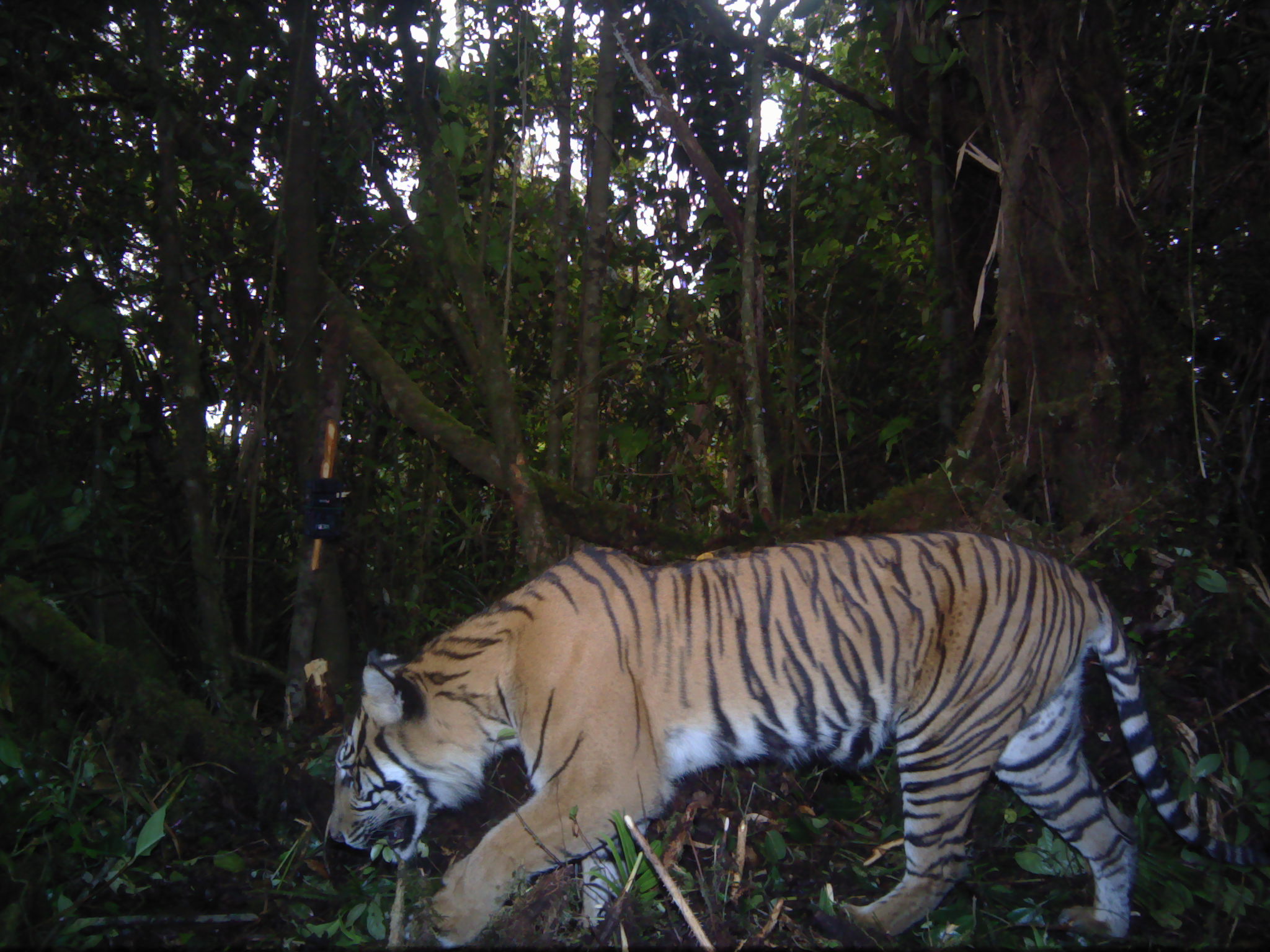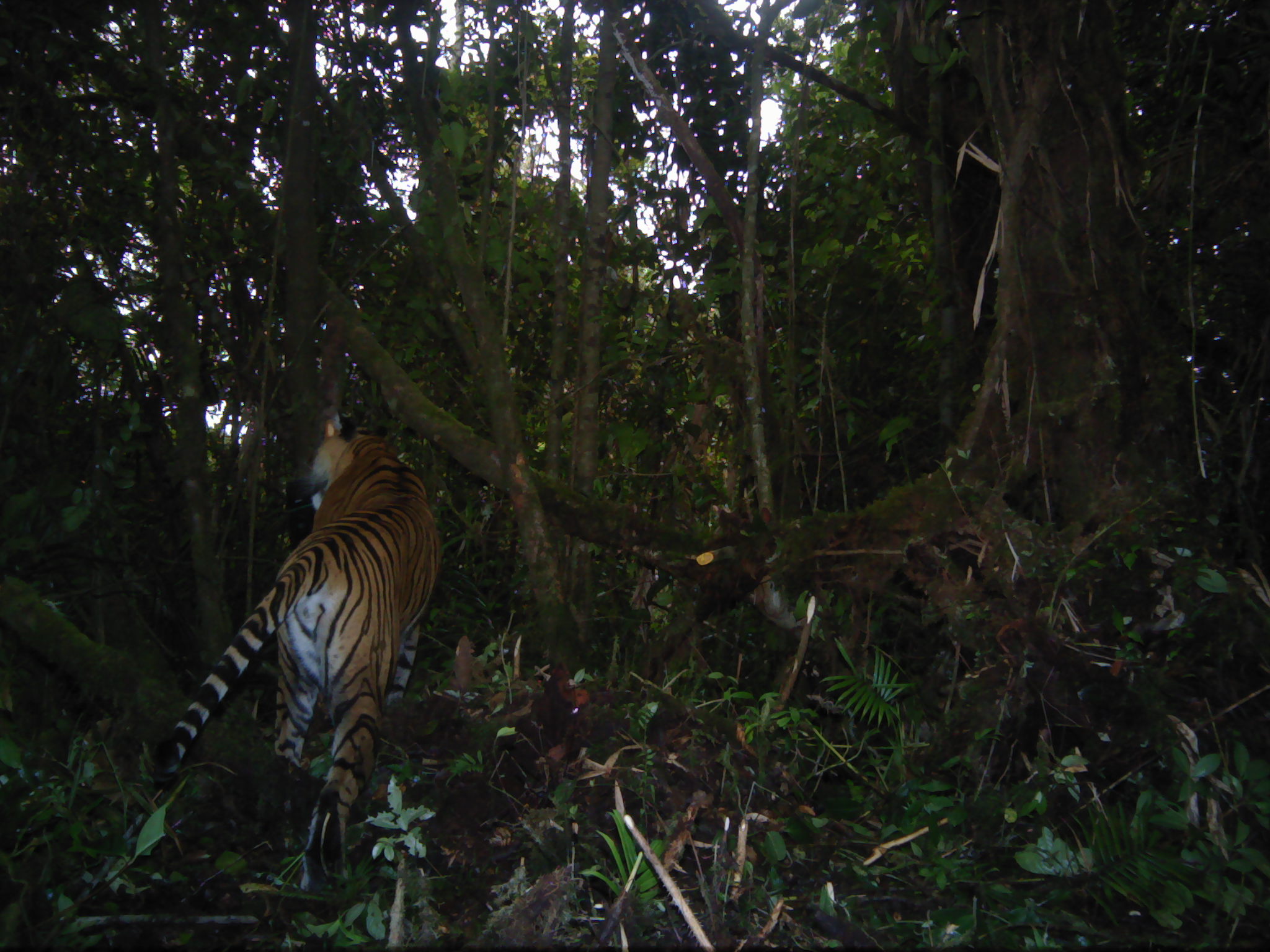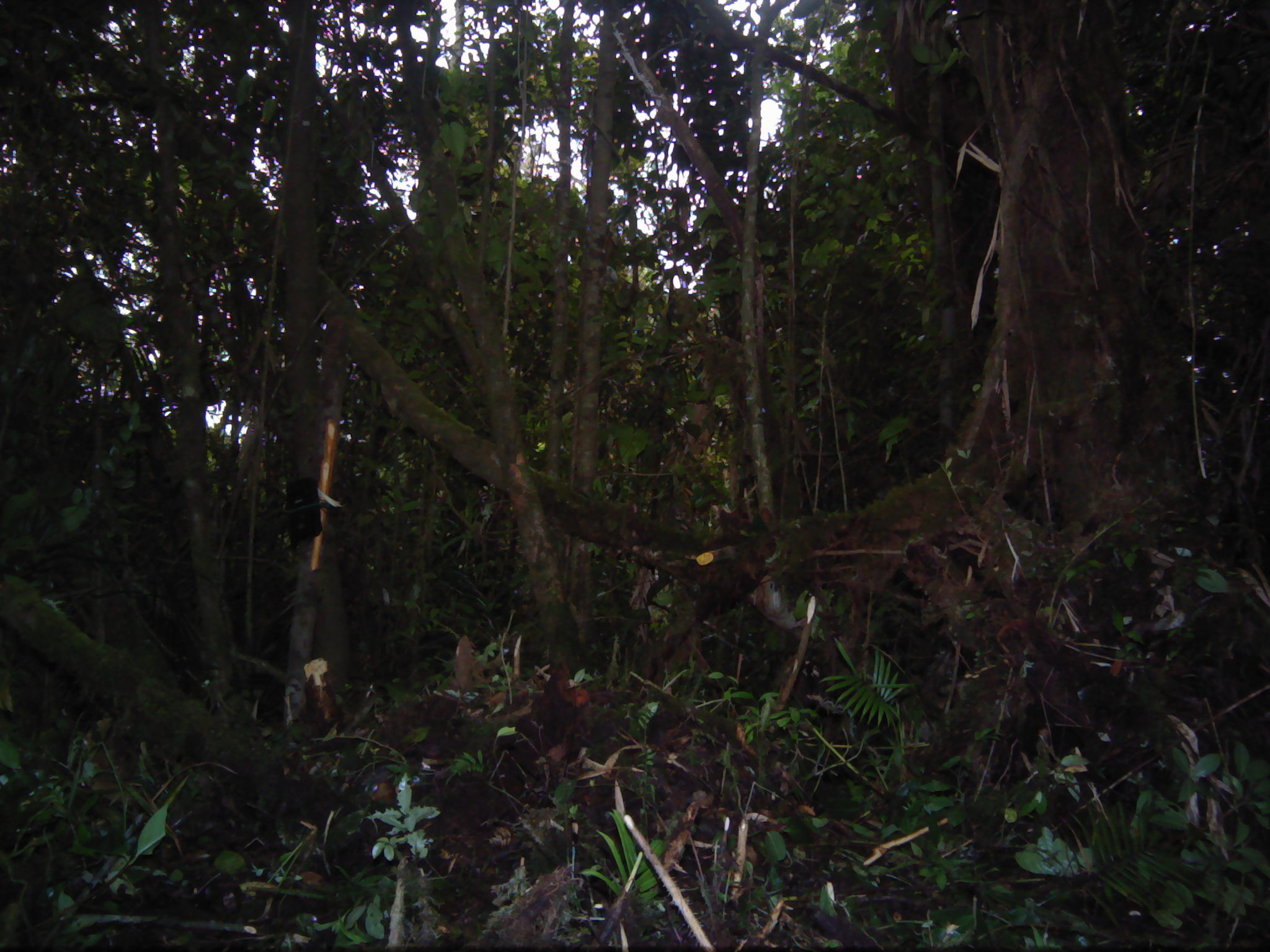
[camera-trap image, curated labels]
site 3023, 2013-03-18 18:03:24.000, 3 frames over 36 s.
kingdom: Animalia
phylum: Chordata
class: Mammalia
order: Carnivora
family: Felidae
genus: Panthera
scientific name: Panthera tigris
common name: tiger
Panthera tigris (tiger), count 1, age adult, sex female.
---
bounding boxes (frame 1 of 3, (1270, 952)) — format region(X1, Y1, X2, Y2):
panthera tigris: region(323, 528, 1264, 949)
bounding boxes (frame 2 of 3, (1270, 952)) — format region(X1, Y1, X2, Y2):
panthera tigris: region(152, 416, 441, 887)